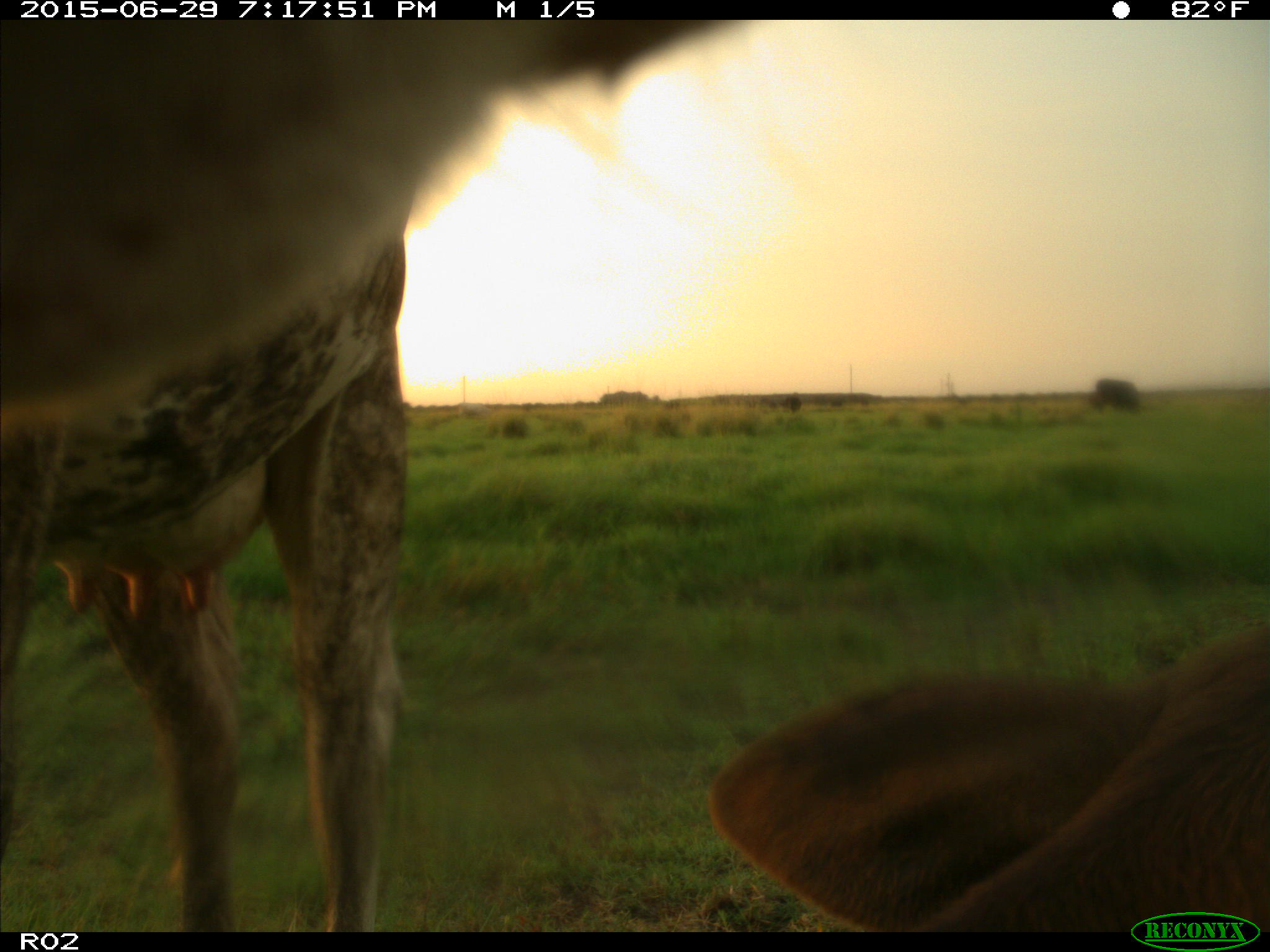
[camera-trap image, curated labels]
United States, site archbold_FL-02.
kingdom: Animalia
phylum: Chordata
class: Mammalia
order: Artiodactyla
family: Bovidae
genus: Bos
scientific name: Bos taurus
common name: domestic cow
Bos taurus (domestic cow).